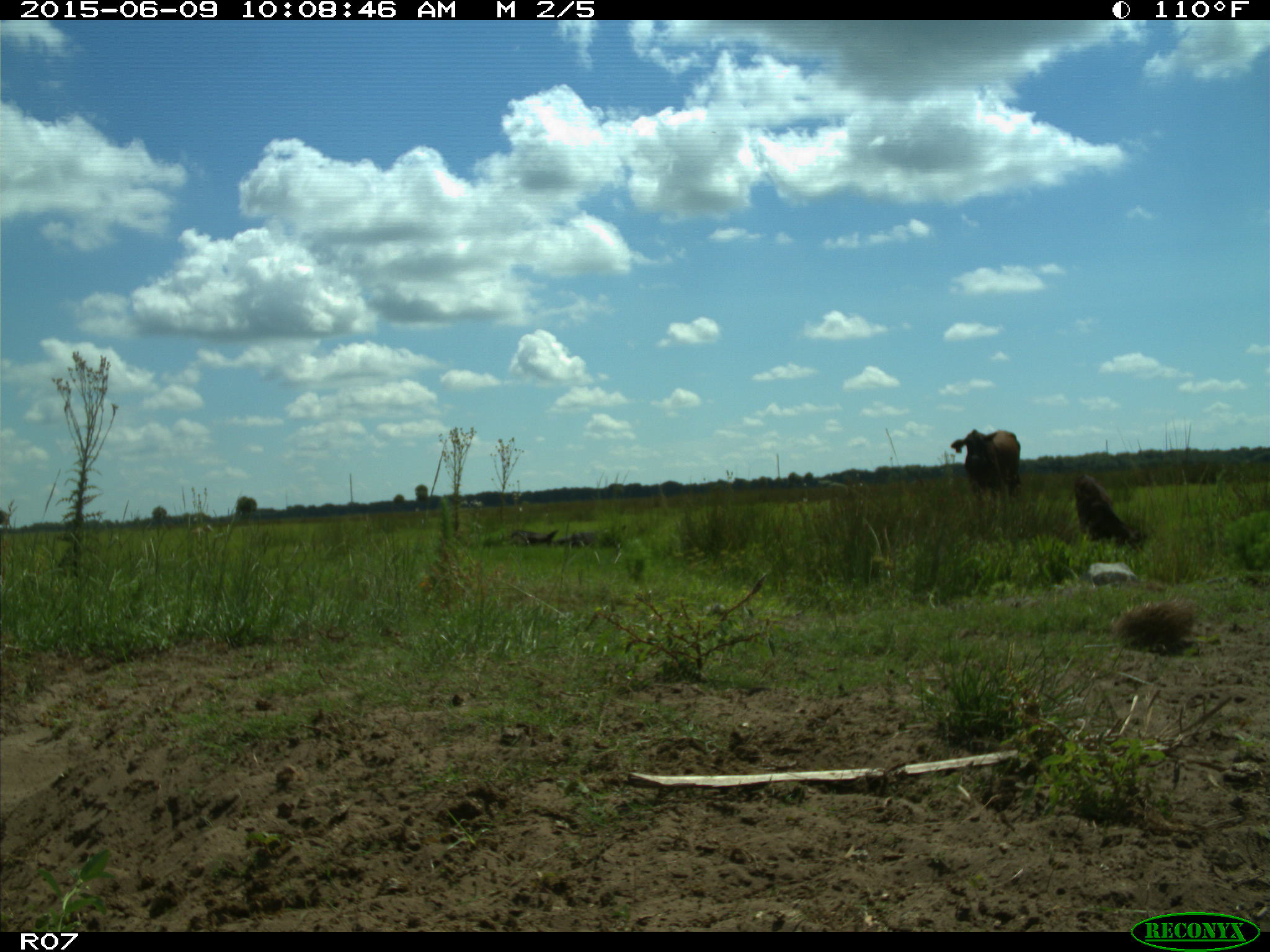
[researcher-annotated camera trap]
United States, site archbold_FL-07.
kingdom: Animalia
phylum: Chordata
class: Mammalia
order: Artiodactyla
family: Bovidae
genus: Bos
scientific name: Bos taurus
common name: domestic cow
Bos taurus (domestic cow).